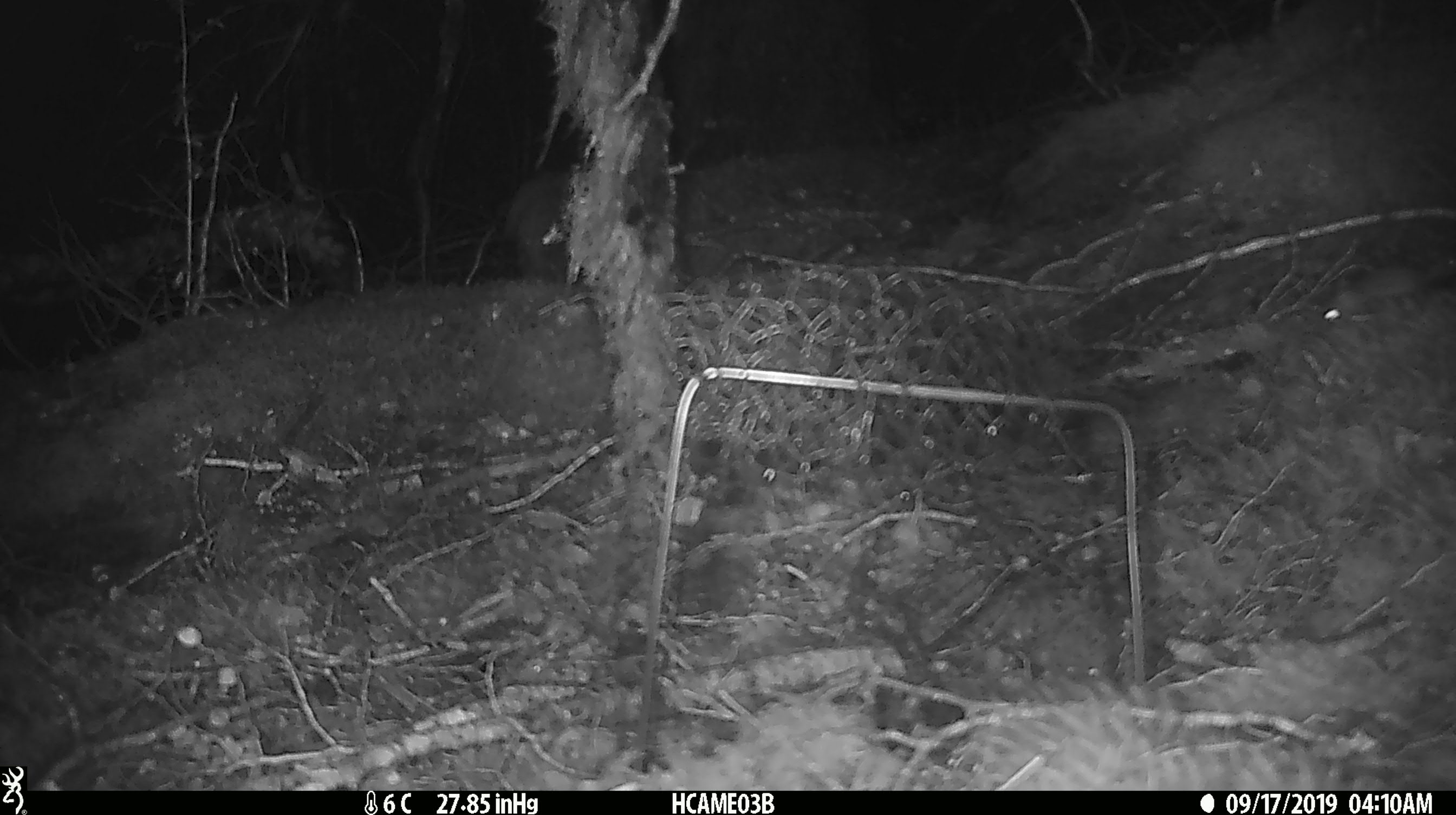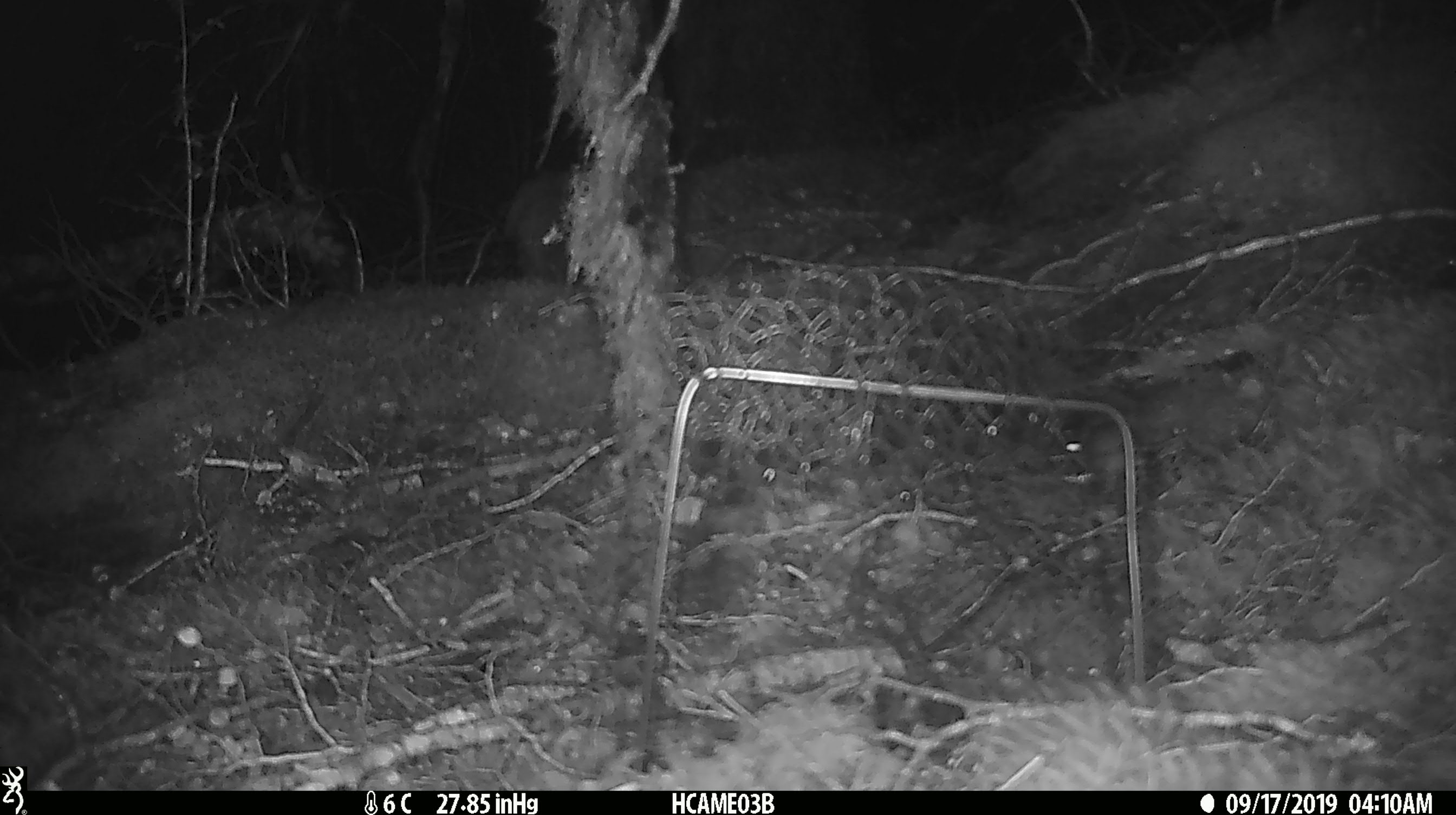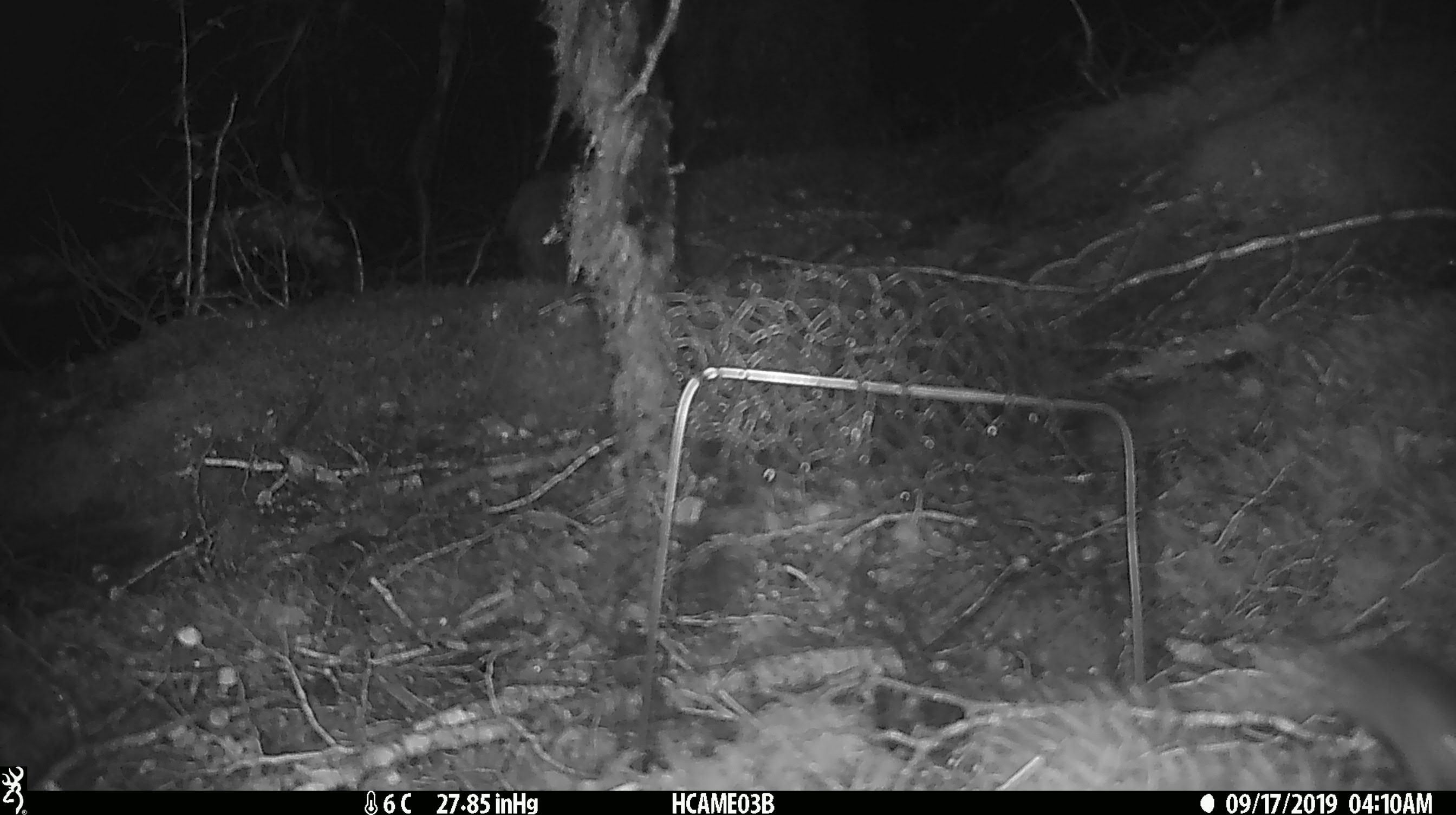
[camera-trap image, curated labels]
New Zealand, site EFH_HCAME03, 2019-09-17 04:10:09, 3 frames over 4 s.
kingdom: Animalia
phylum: Chordata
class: Mammalia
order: Rodentia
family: Muridae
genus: Mus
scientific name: Mus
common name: mouse